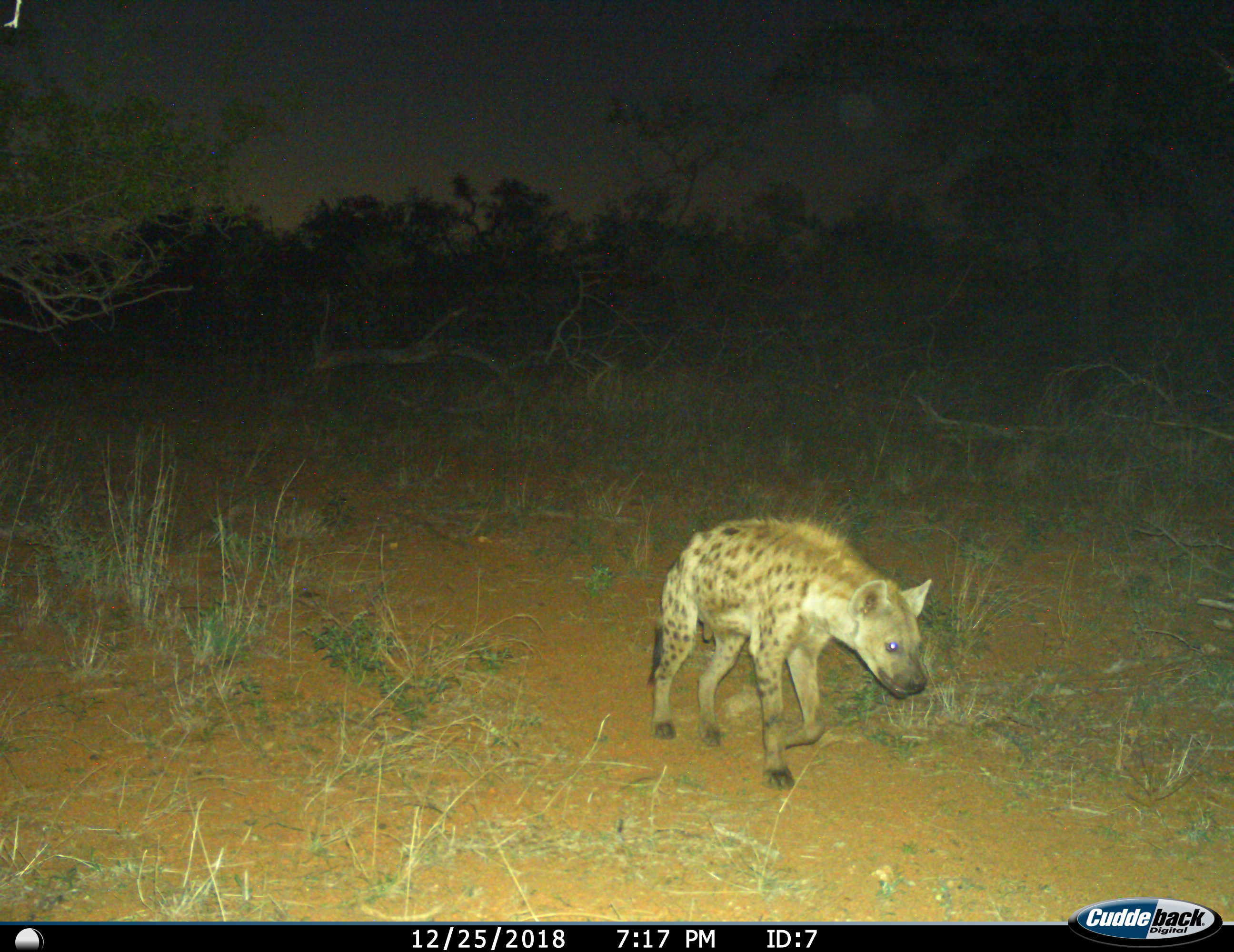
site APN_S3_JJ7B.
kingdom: Animalia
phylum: Chordata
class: Mammalia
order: Carnivora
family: Hyaenidae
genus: Crocuta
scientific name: Crocuta crocuta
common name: spotted hyena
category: hyenaspotted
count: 1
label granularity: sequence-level